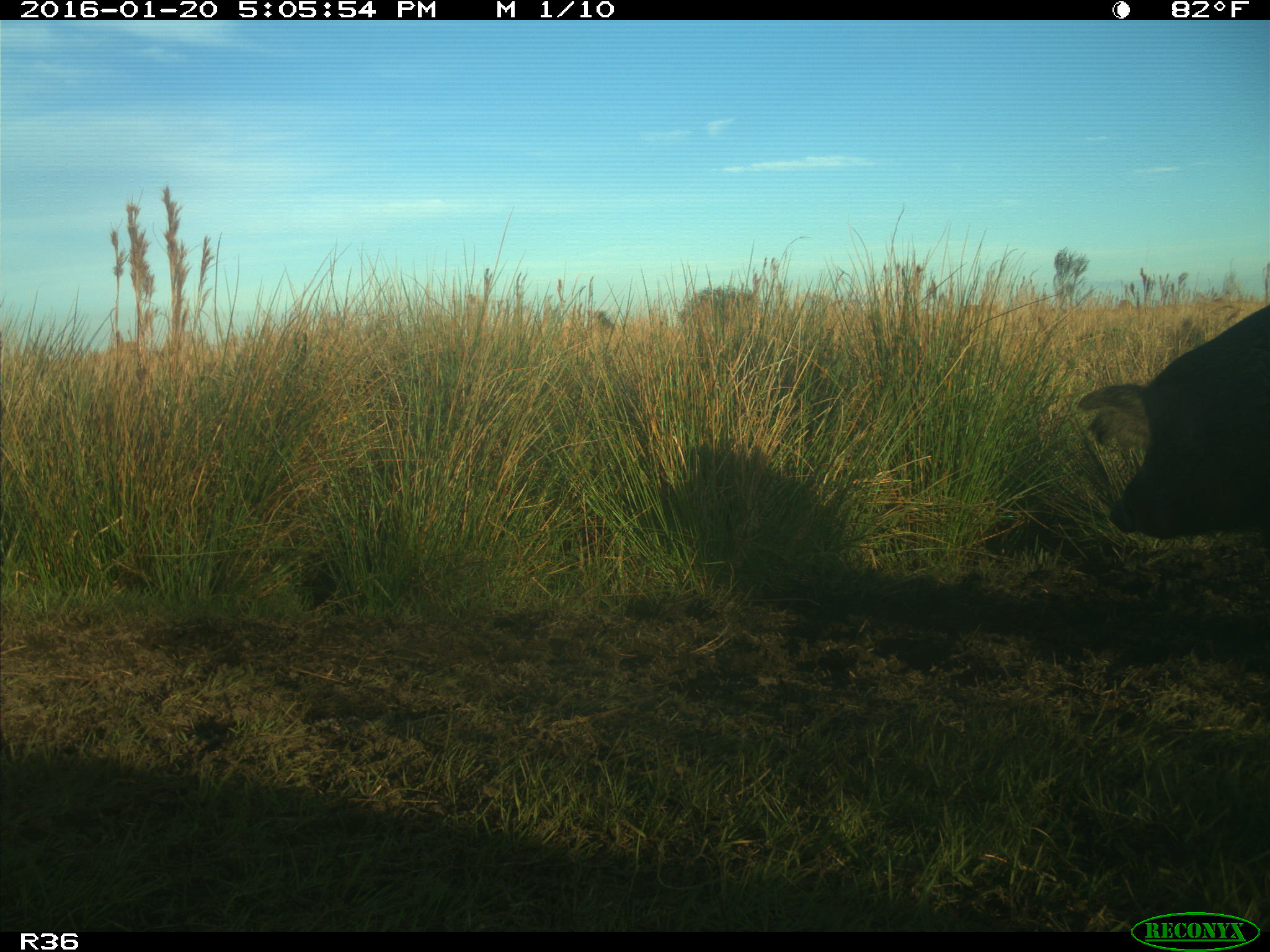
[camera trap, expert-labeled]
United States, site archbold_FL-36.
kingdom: Animalia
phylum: Chordata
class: Mammalia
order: Artiodactyla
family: Suidae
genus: Sus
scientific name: Sus scrofa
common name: wild boar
Sus scrofa (wild boar).